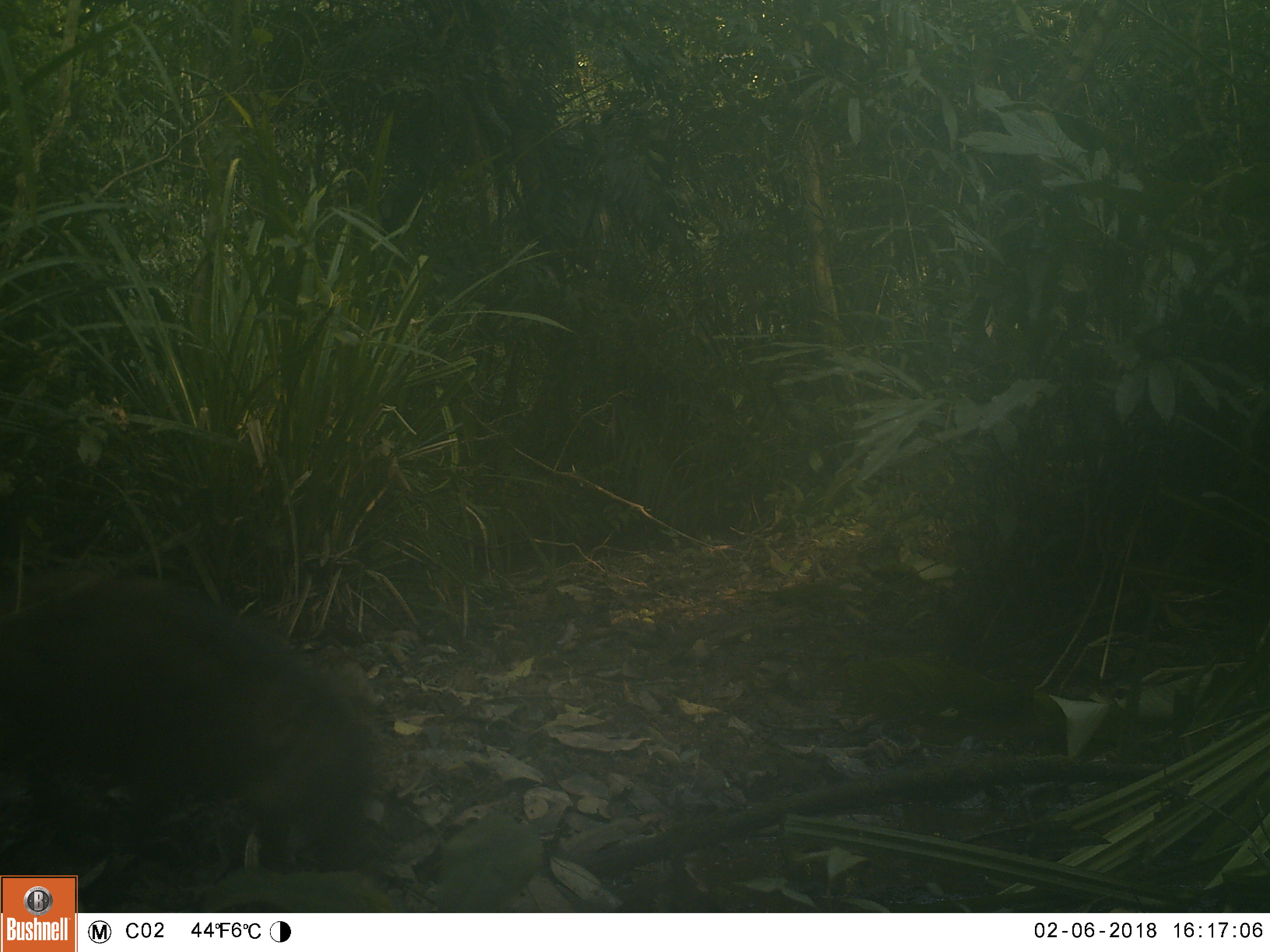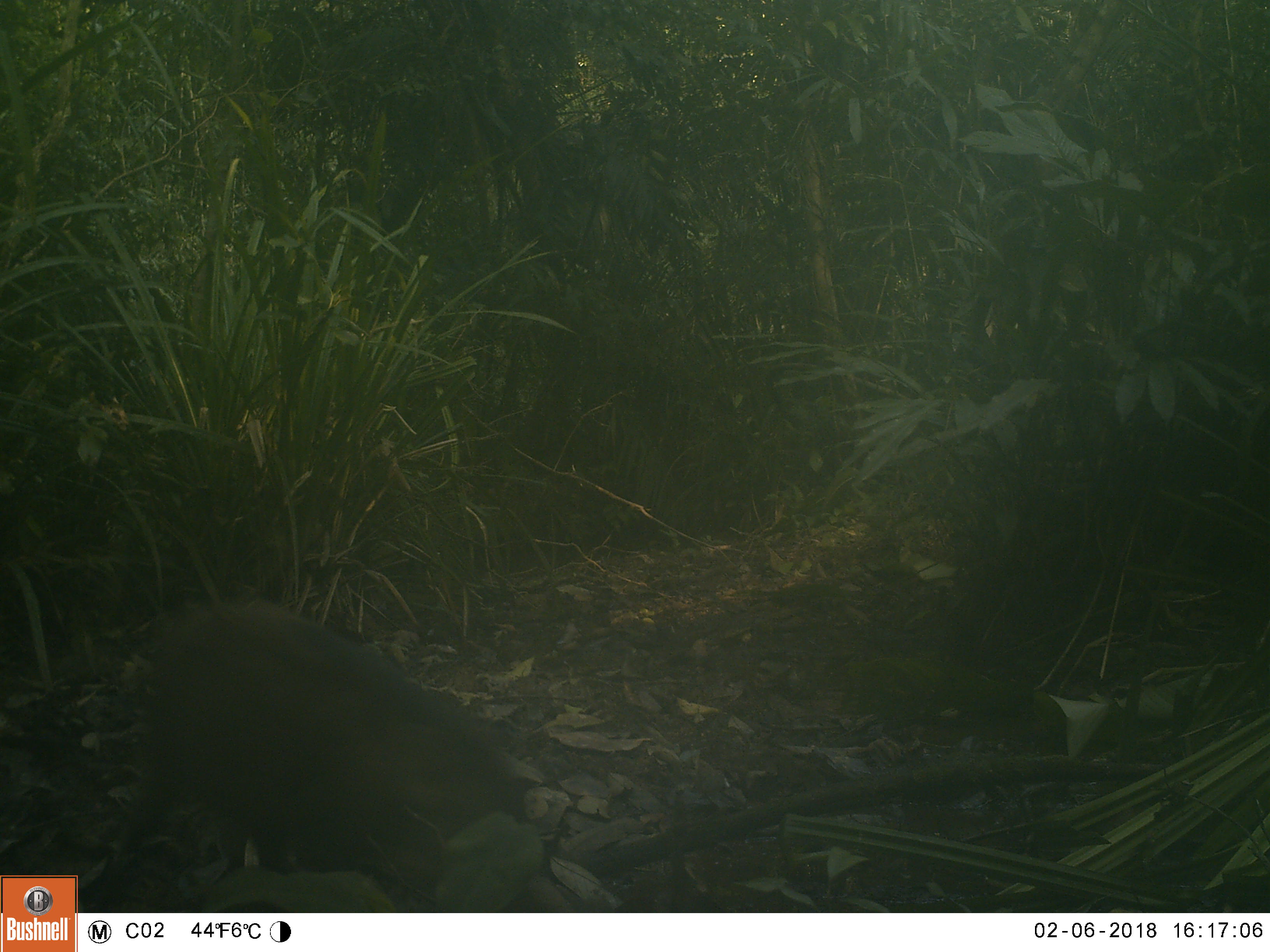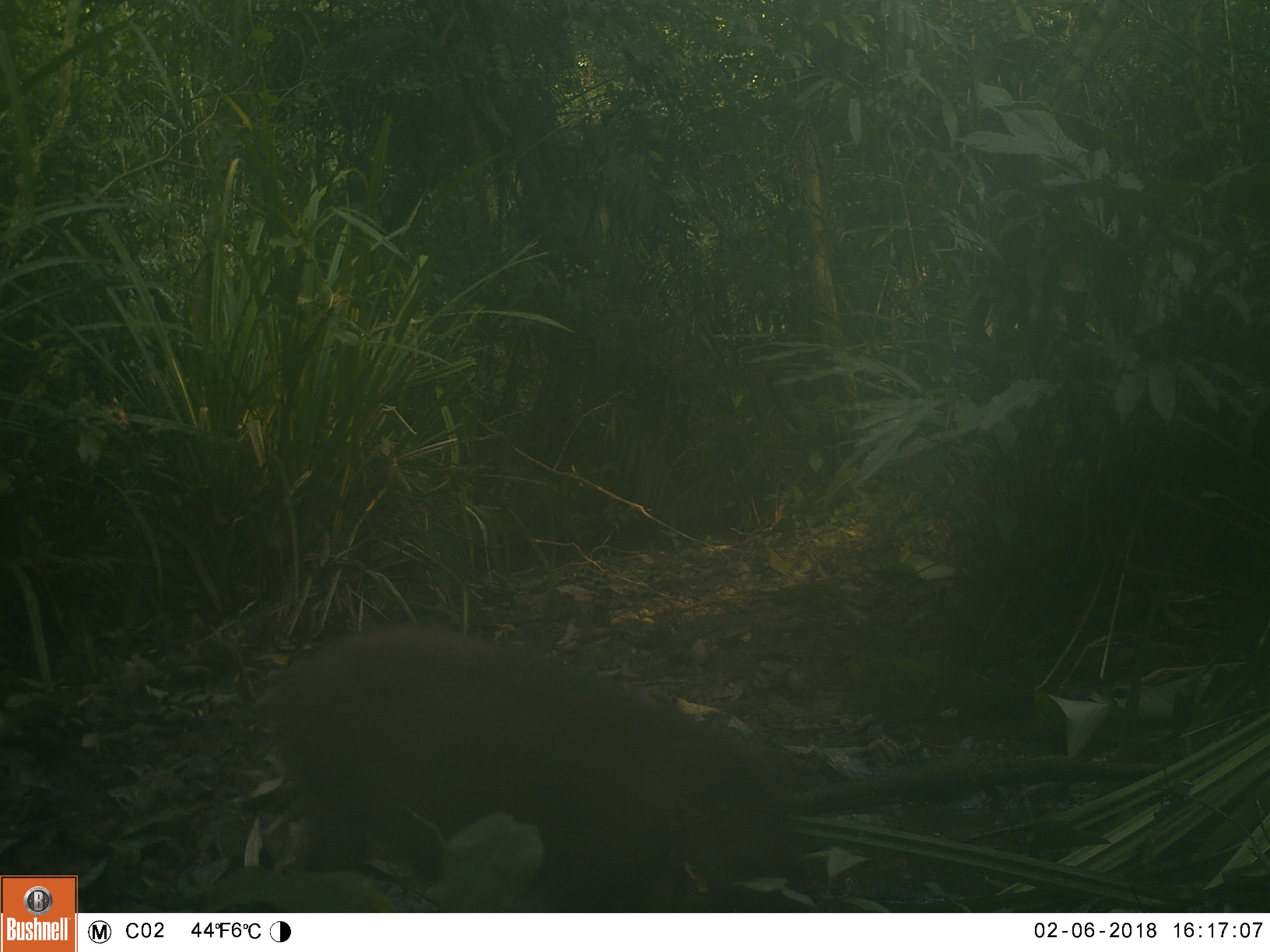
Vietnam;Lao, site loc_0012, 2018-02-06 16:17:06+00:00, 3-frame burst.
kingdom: Animalia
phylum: Chordata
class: Mammalia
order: Artiodactyla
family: Suidae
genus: Sus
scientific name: Sus scrofa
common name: eurasian wild pig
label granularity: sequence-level